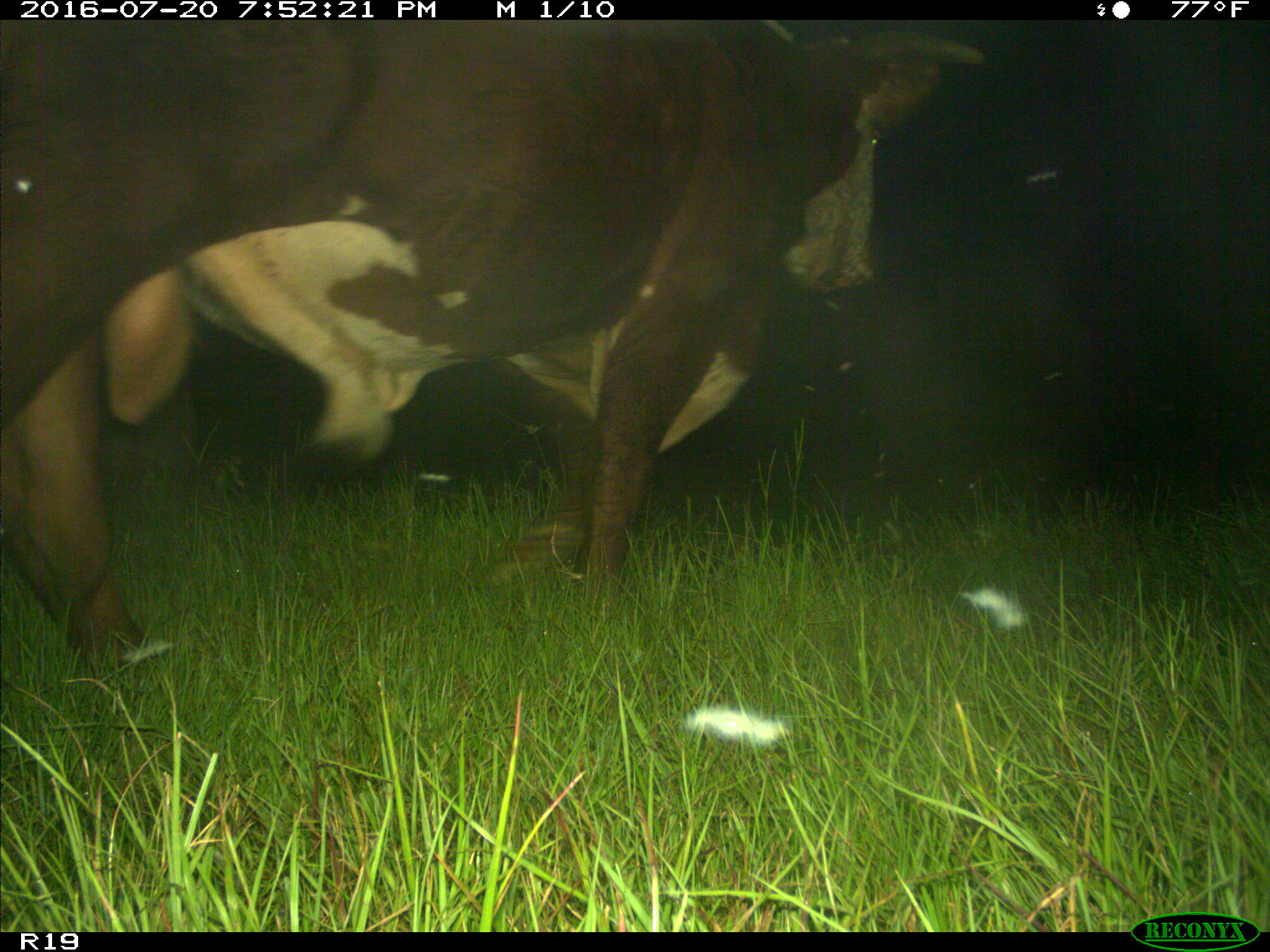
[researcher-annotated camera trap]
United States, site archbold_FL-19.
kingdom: Animalia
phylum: Chordata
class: Mammalia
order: Artiodactyla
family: Bovidae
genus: Bos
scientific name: Bos taurus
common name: domestic cow